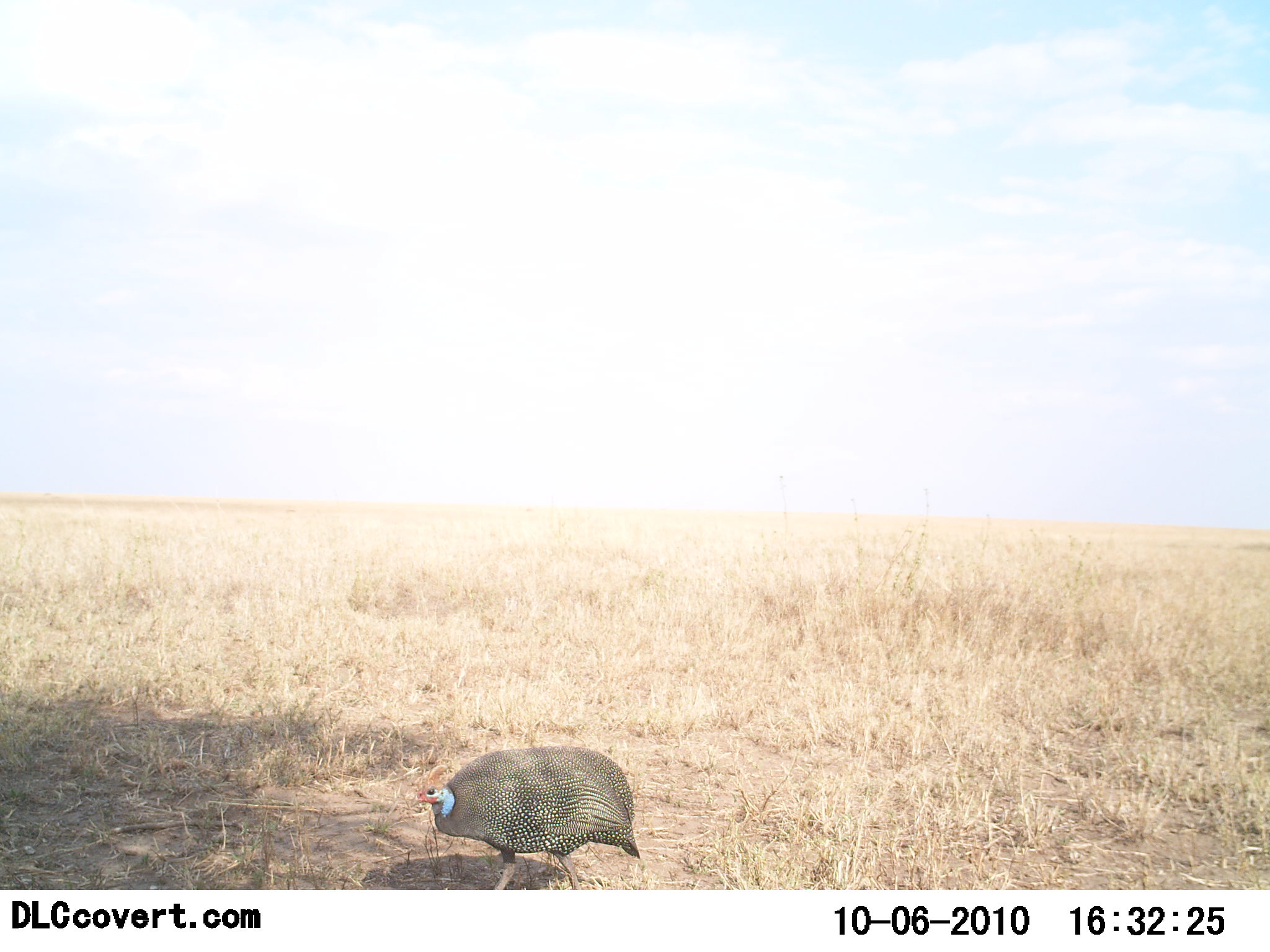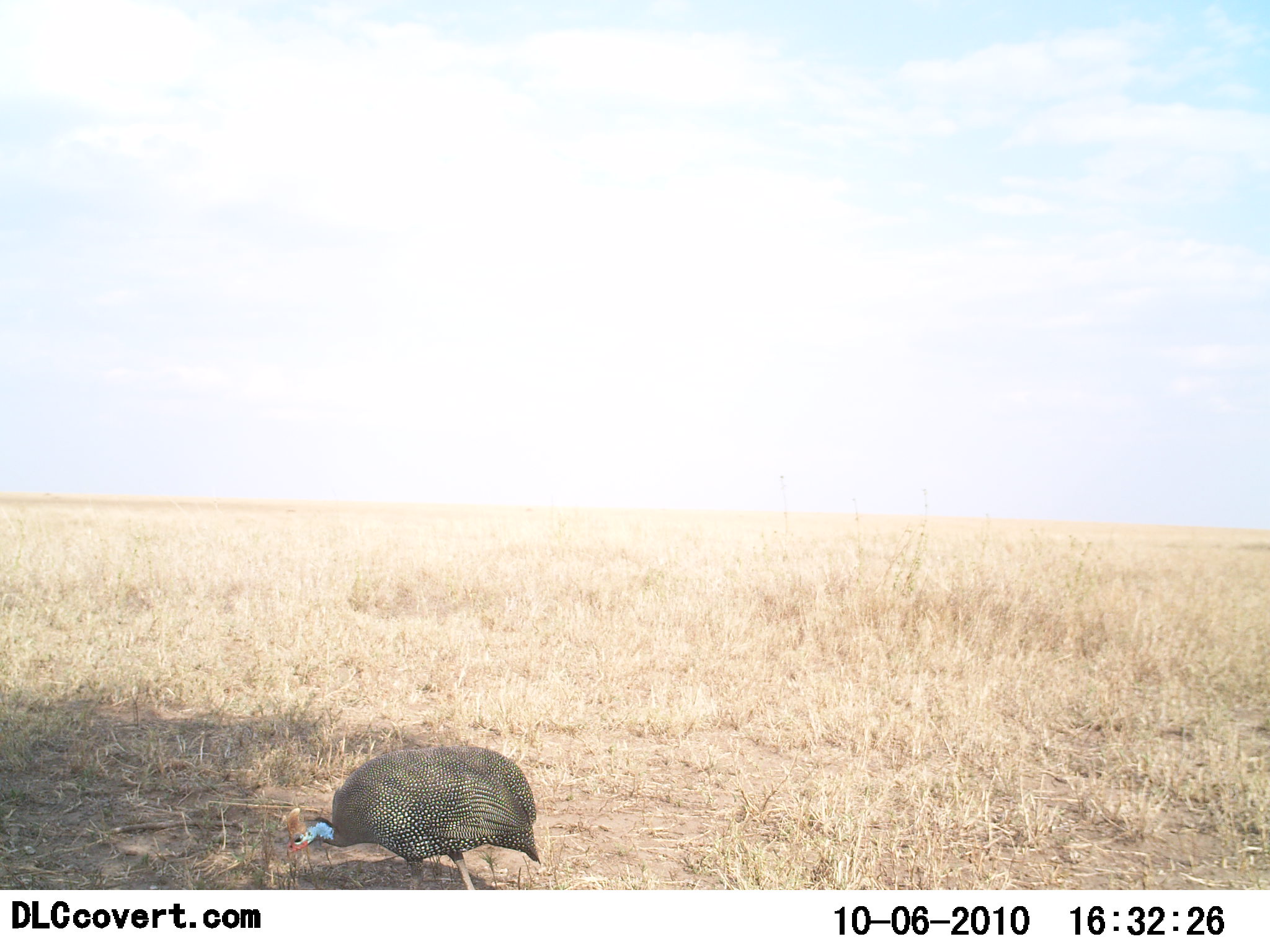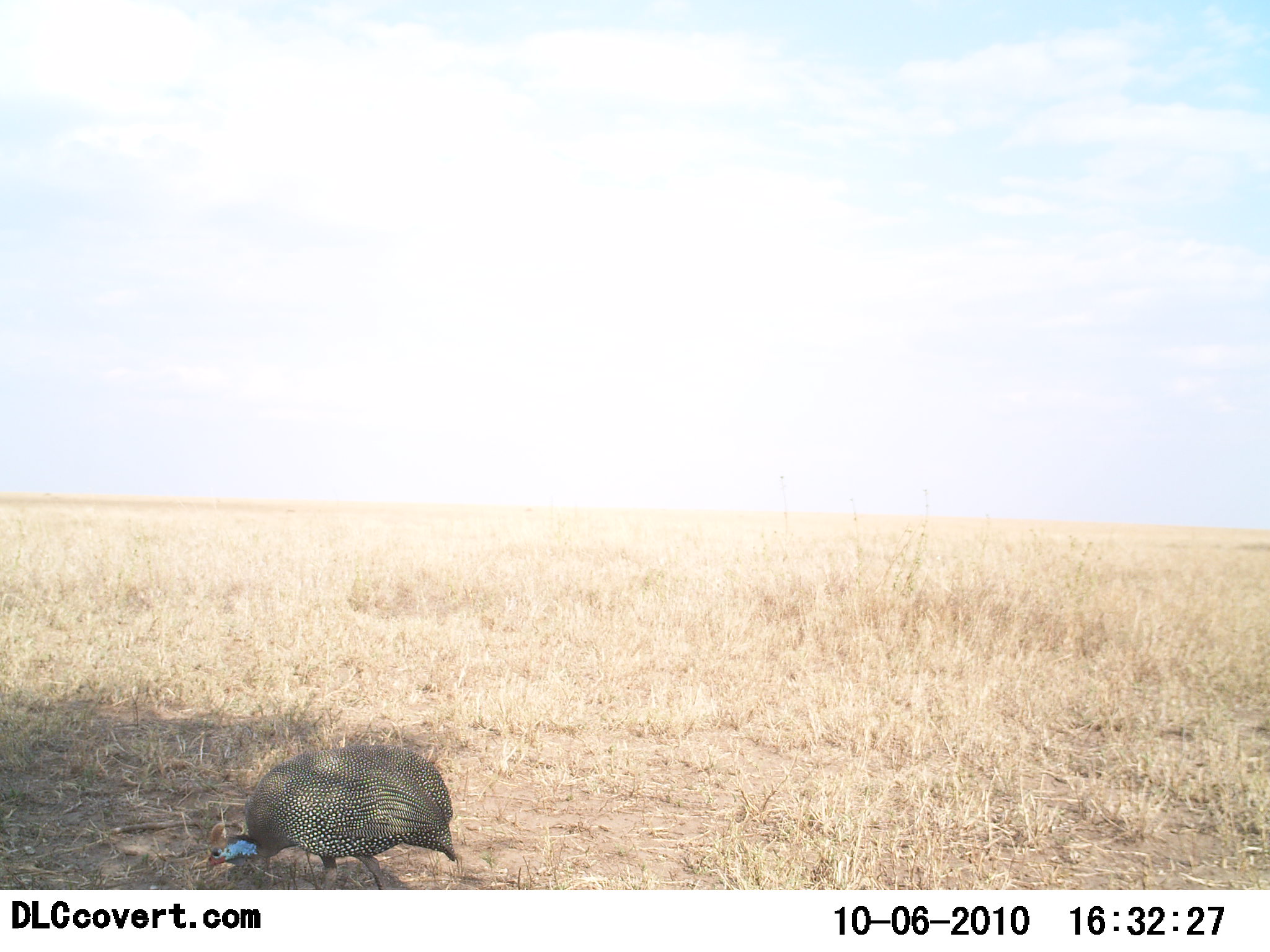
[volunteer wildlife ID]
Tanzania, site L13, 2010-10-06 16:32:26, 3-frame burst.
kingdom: Animalia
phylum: Chordata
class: Aves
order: Galliformes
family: Numididae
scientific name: Numididae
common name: guinea fowl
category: guineafowl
Guineafowl (guinea fowl) (Numididae), count 1. Behavior (volunteer vote fractions): standing 15%, resting 0%, moving 63%, interacting 0%. Young present (vote fraction): 0%. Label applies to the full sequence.